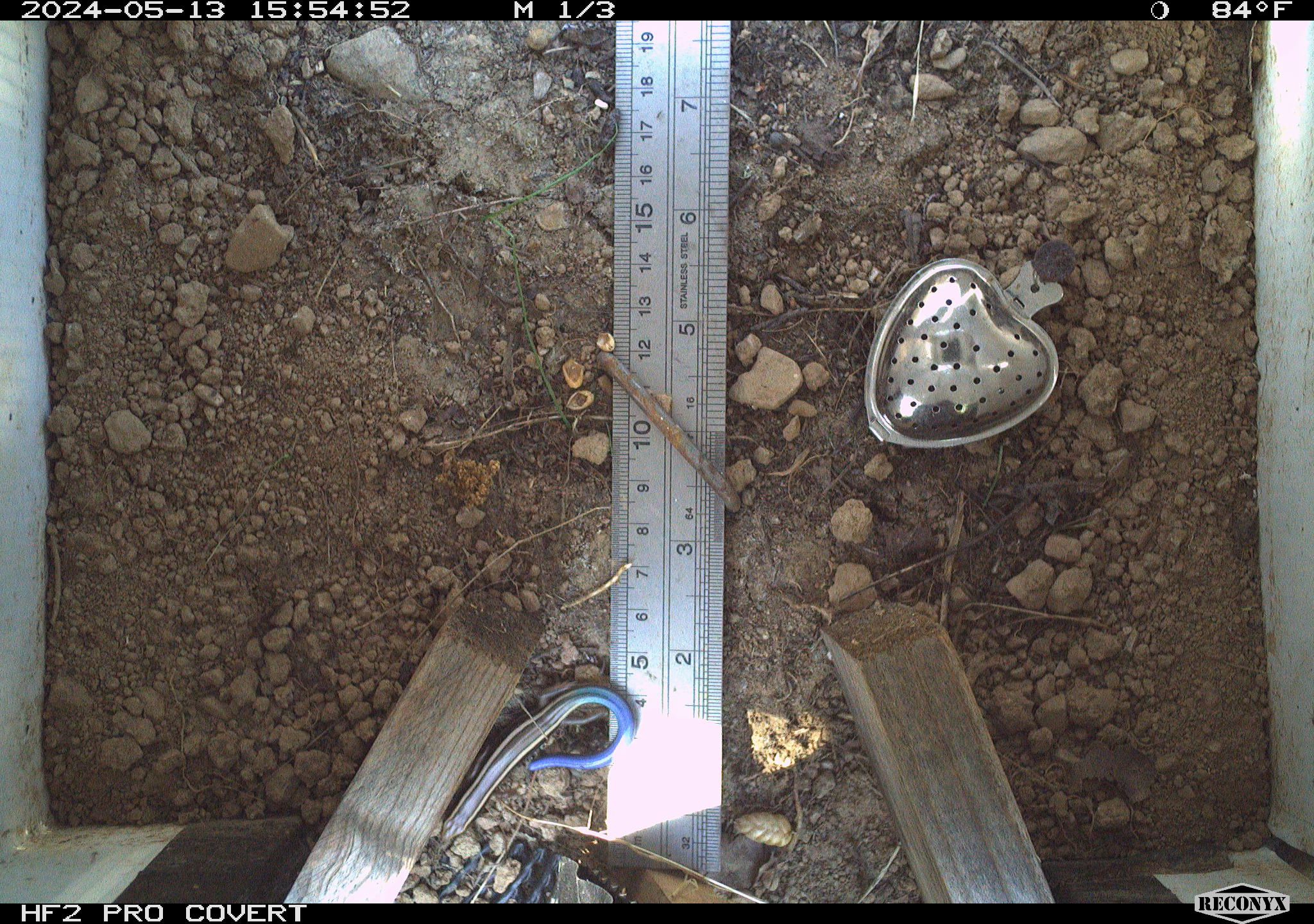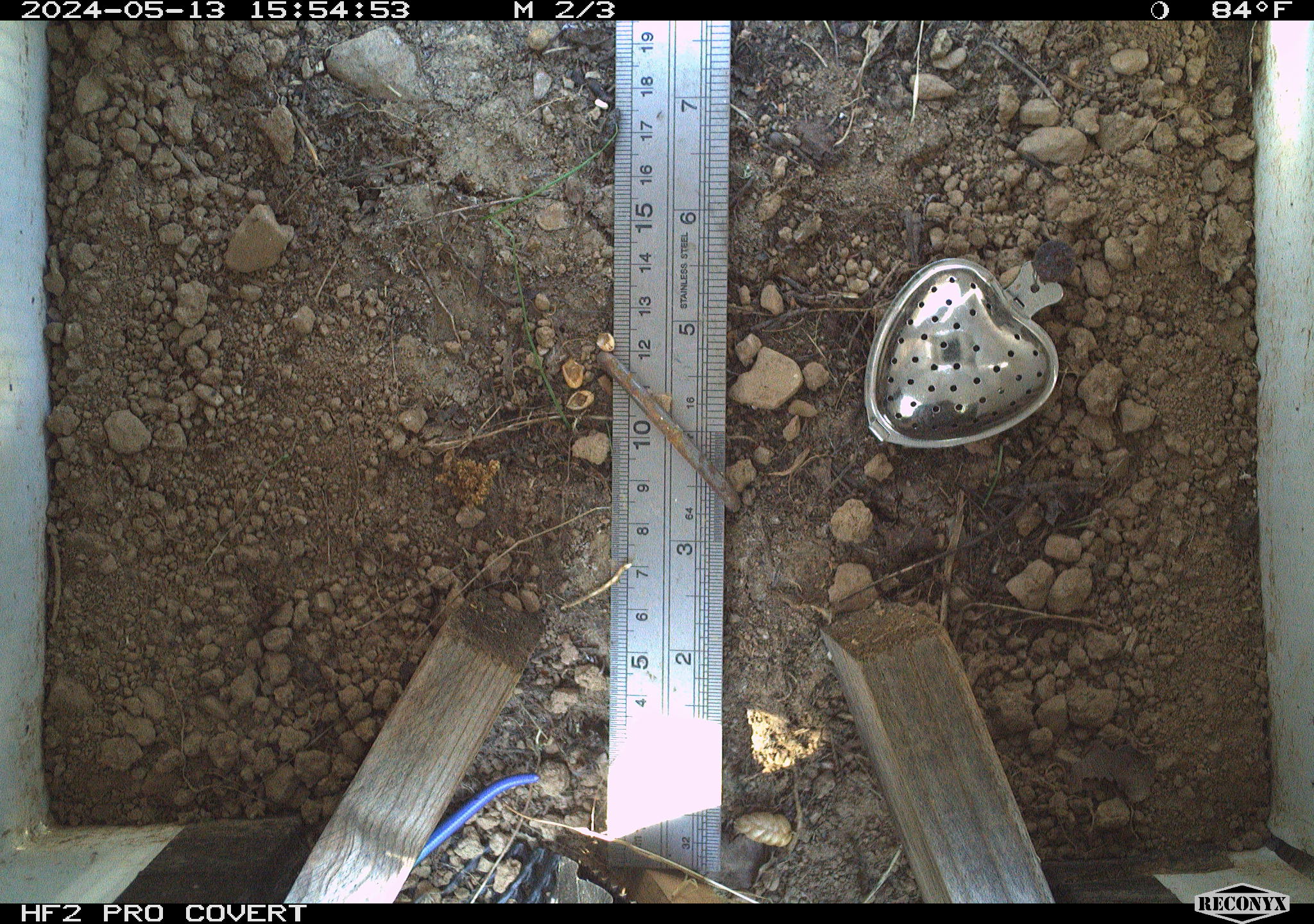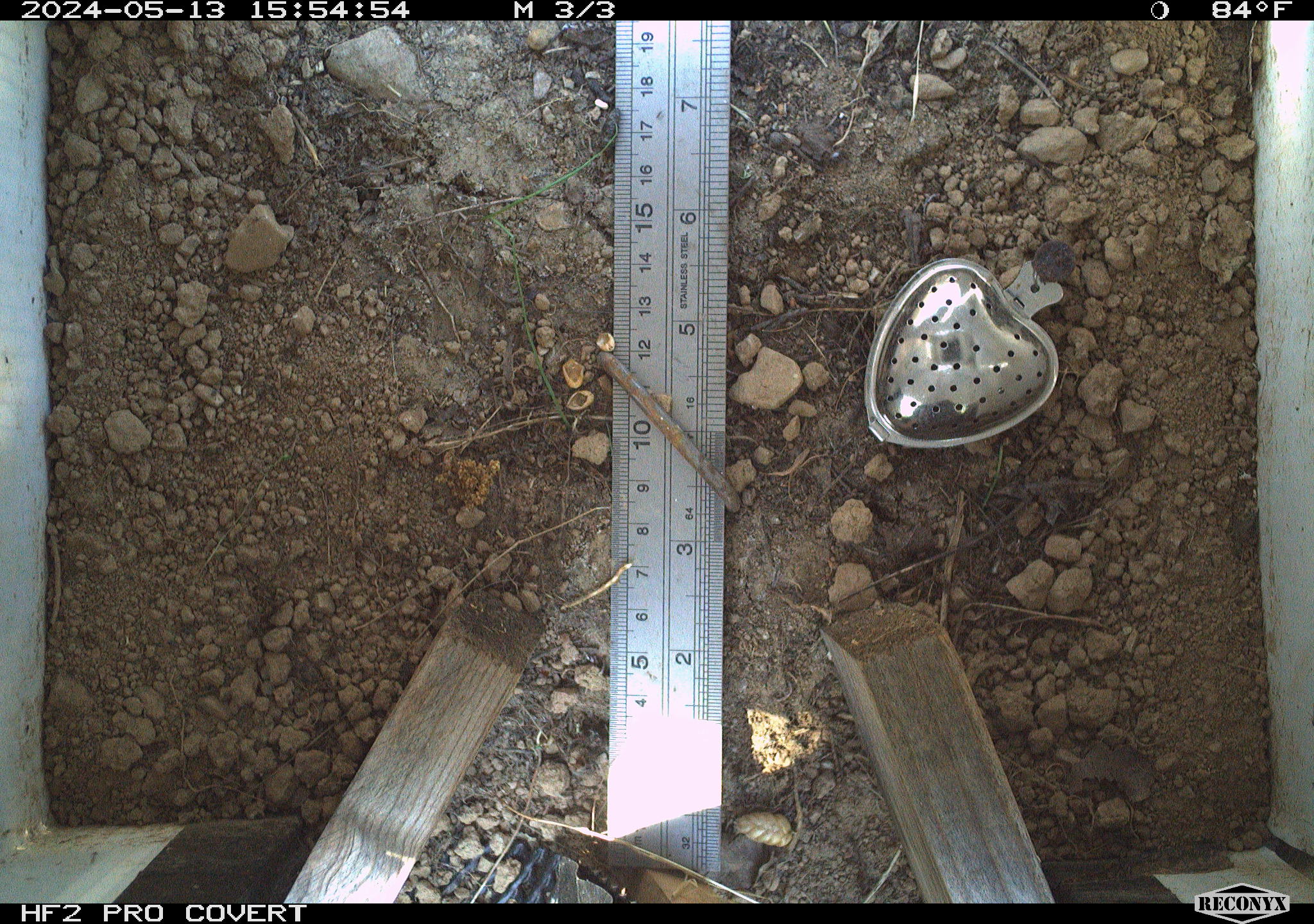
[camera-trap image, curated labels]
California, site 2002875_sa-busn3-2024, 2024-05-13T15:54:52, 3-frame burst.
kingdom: Animalia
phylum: Chordata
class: Reptilia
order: Squamata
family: Scincidae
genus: Plestiodon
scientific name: Plestiodon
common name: blue-tailed skinks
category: plestiodon species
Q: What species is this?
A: Plestiodon species (blue-tailed skinks) (Plestiodon).